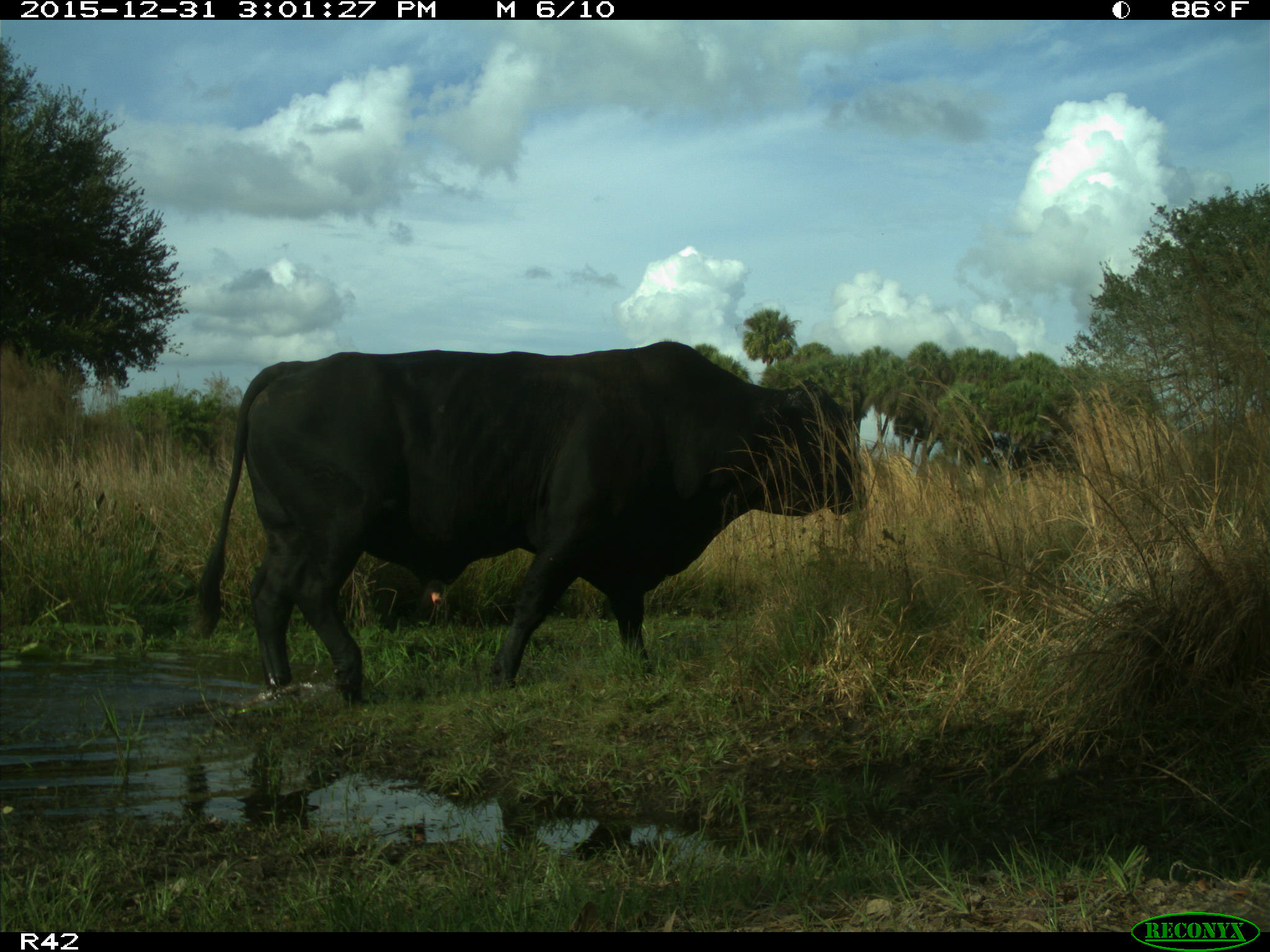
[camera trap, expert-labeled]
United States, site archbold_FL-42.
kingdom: Animalia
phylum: Chordata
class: Mammalia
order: Artiodactyla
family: Bovidae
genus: Bos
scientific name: Bos taurus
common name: domestic cow